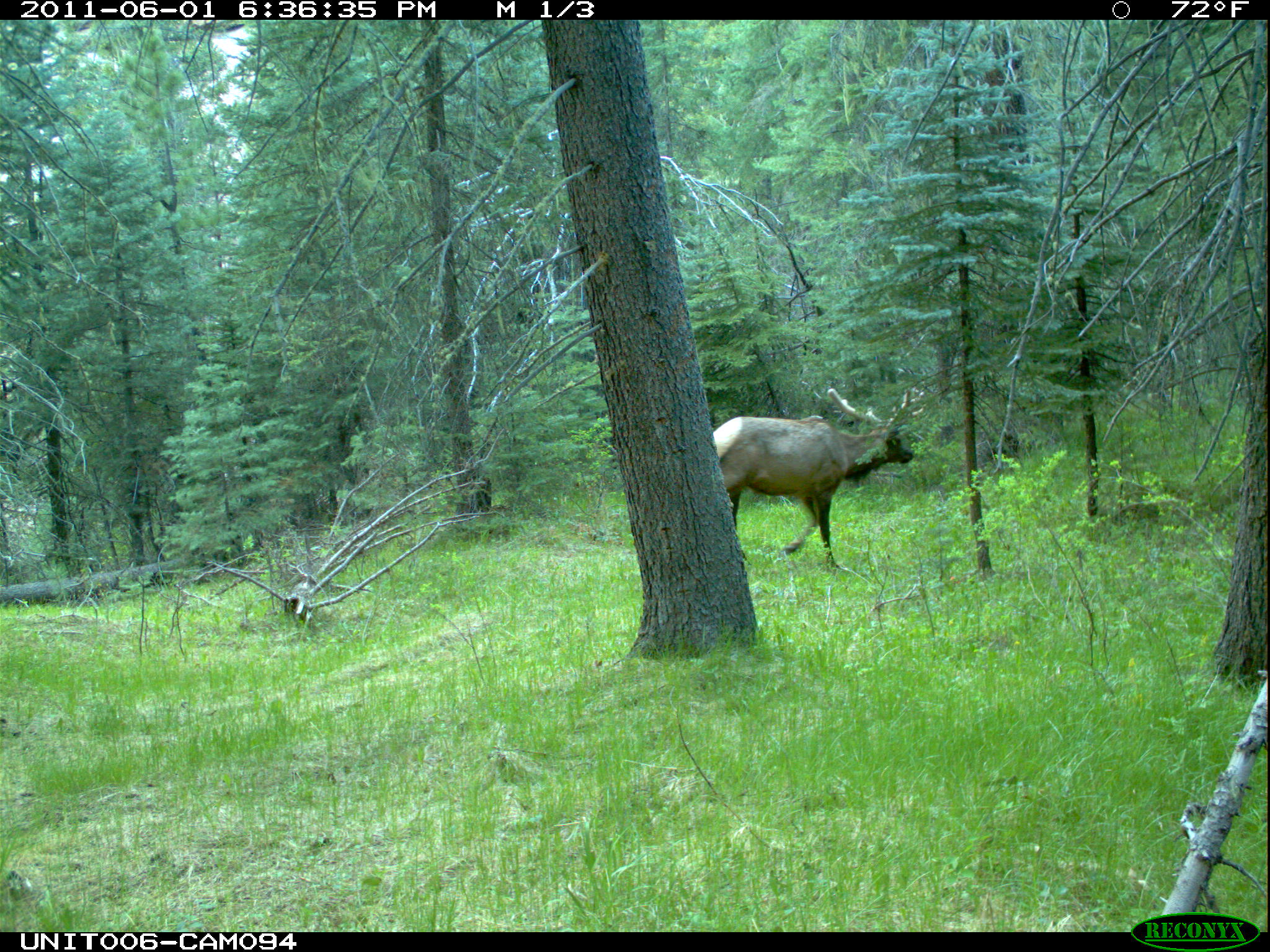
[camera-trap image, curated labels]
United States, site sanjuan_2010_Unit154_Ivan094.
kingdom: Animalia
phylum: Chordata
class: Mammalia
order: Artiodactyla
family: Cervidae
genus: Cervus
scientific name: Cervus elaphus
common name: red deer